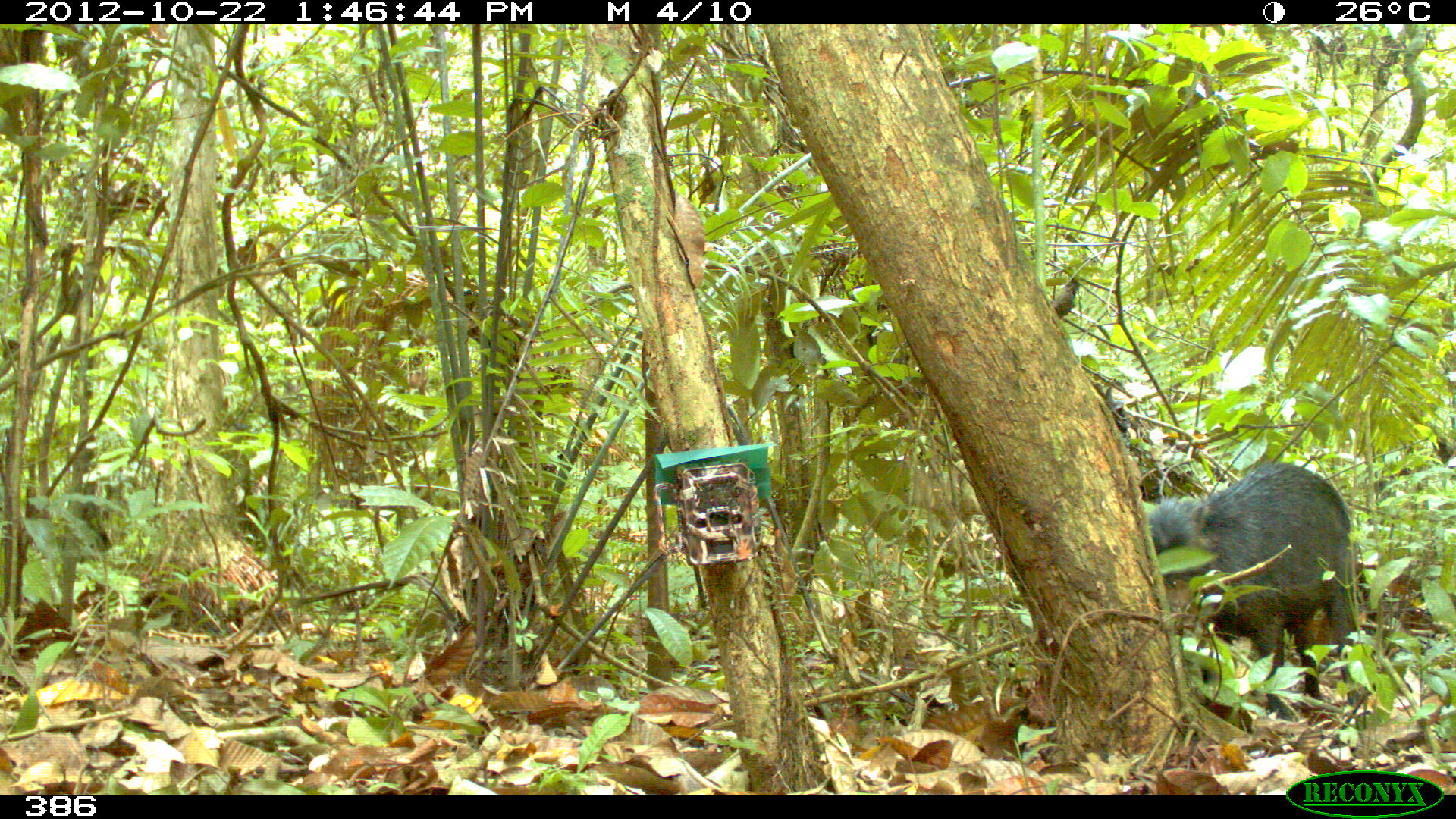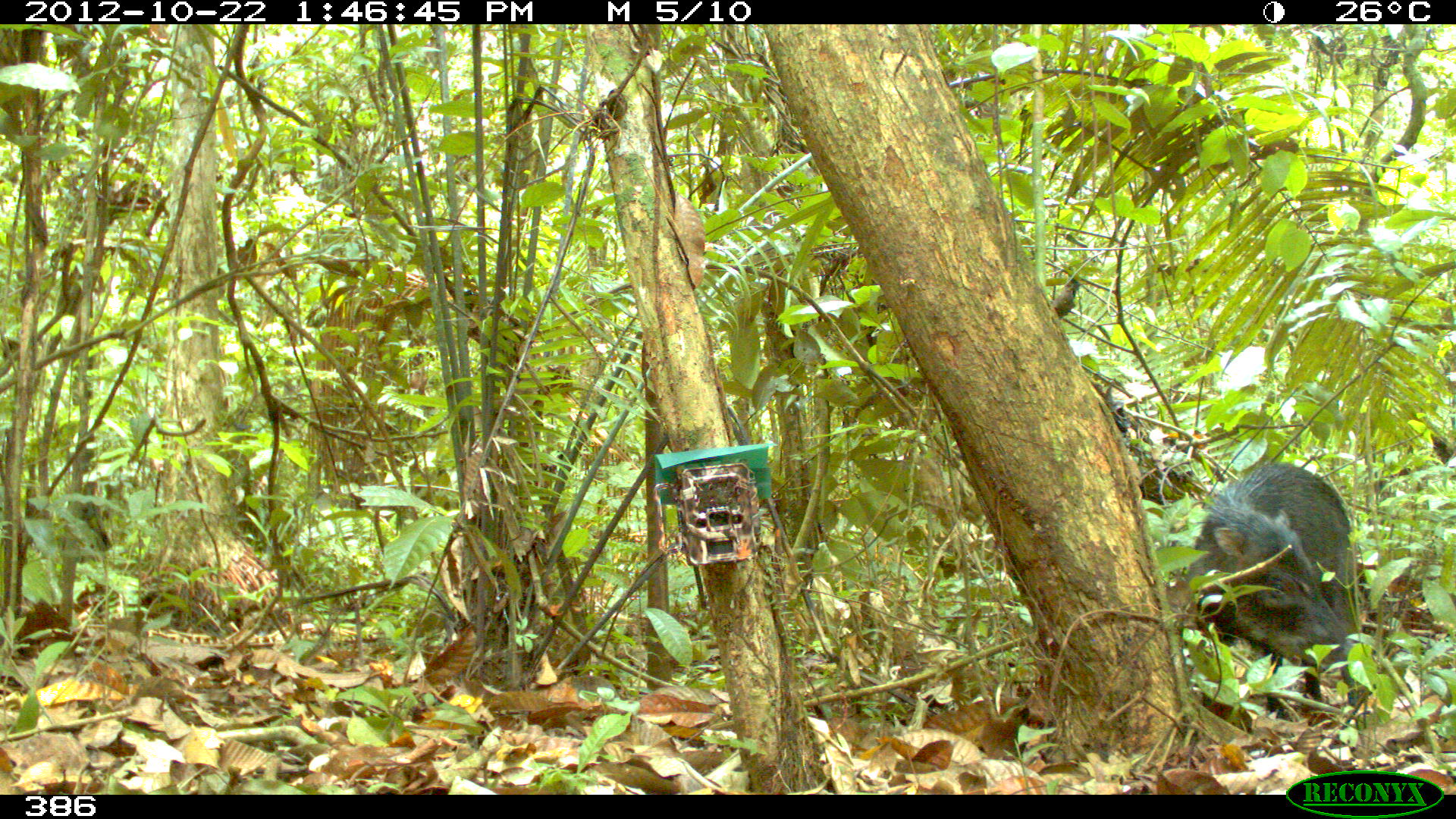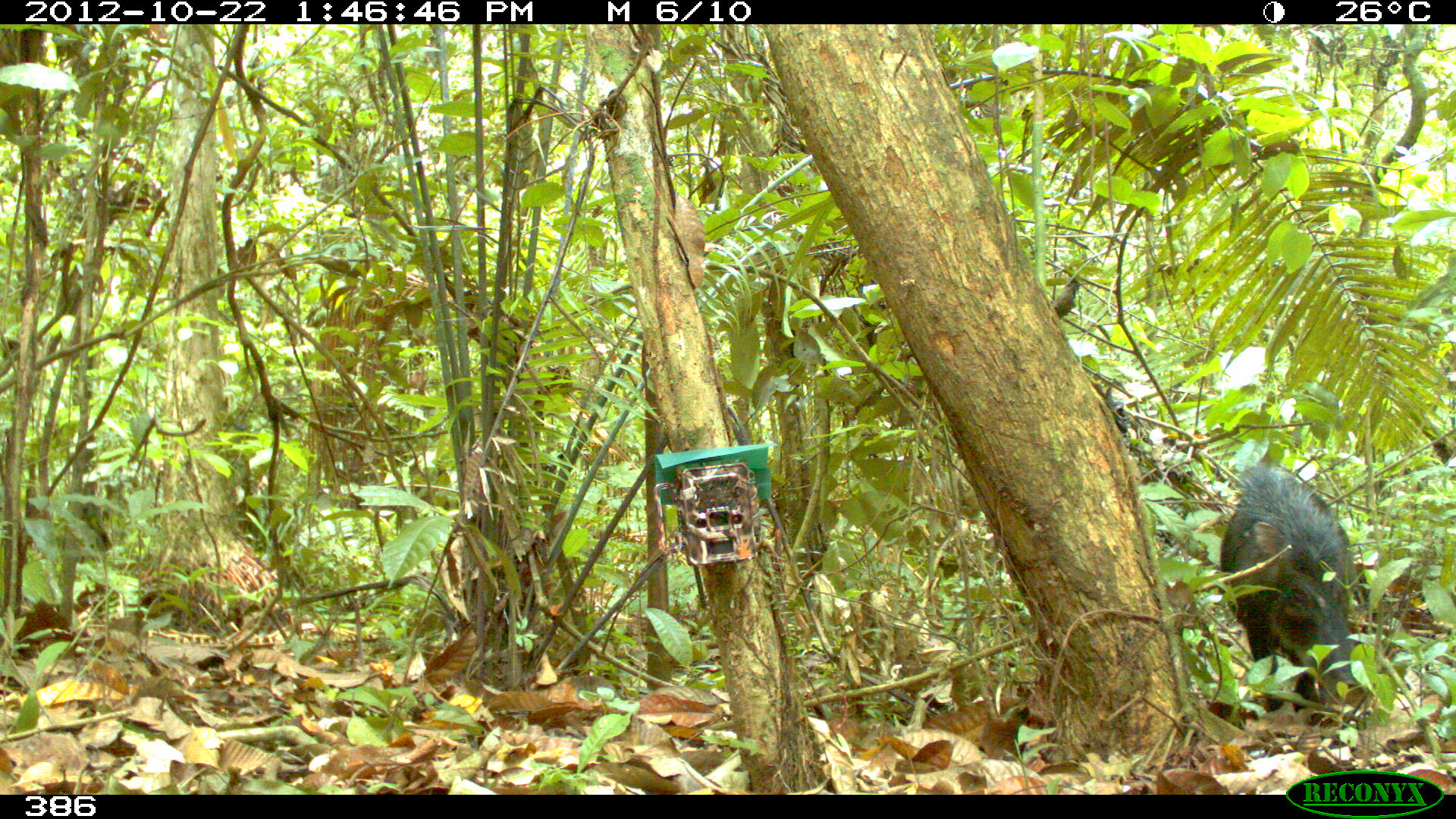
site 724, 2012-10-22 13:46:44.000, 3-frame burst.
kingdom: Animalia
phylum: Chordata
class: Mammalia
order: Artiodactyla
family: Tayassuidae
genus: Tayassu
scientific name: Tayassu pecari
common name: white-lipped peccary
Tayassu pecari (white-lipped peccary).